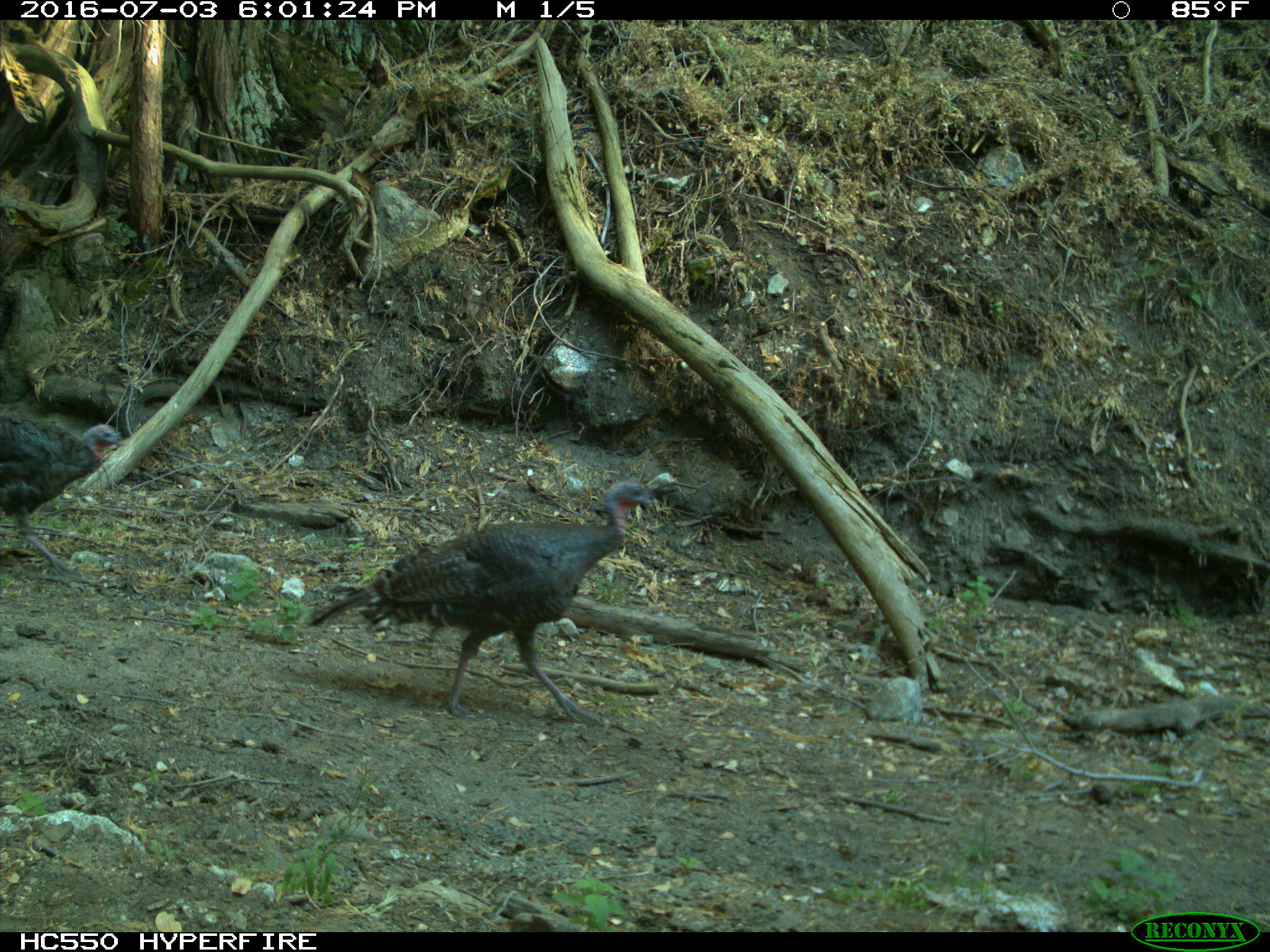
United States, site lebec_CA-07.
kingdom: Animalia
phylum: Chordata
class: Aves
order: Galliformes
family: Phasianidae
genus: Meleagris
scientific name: Meleagris gallopavo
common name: wild turkey